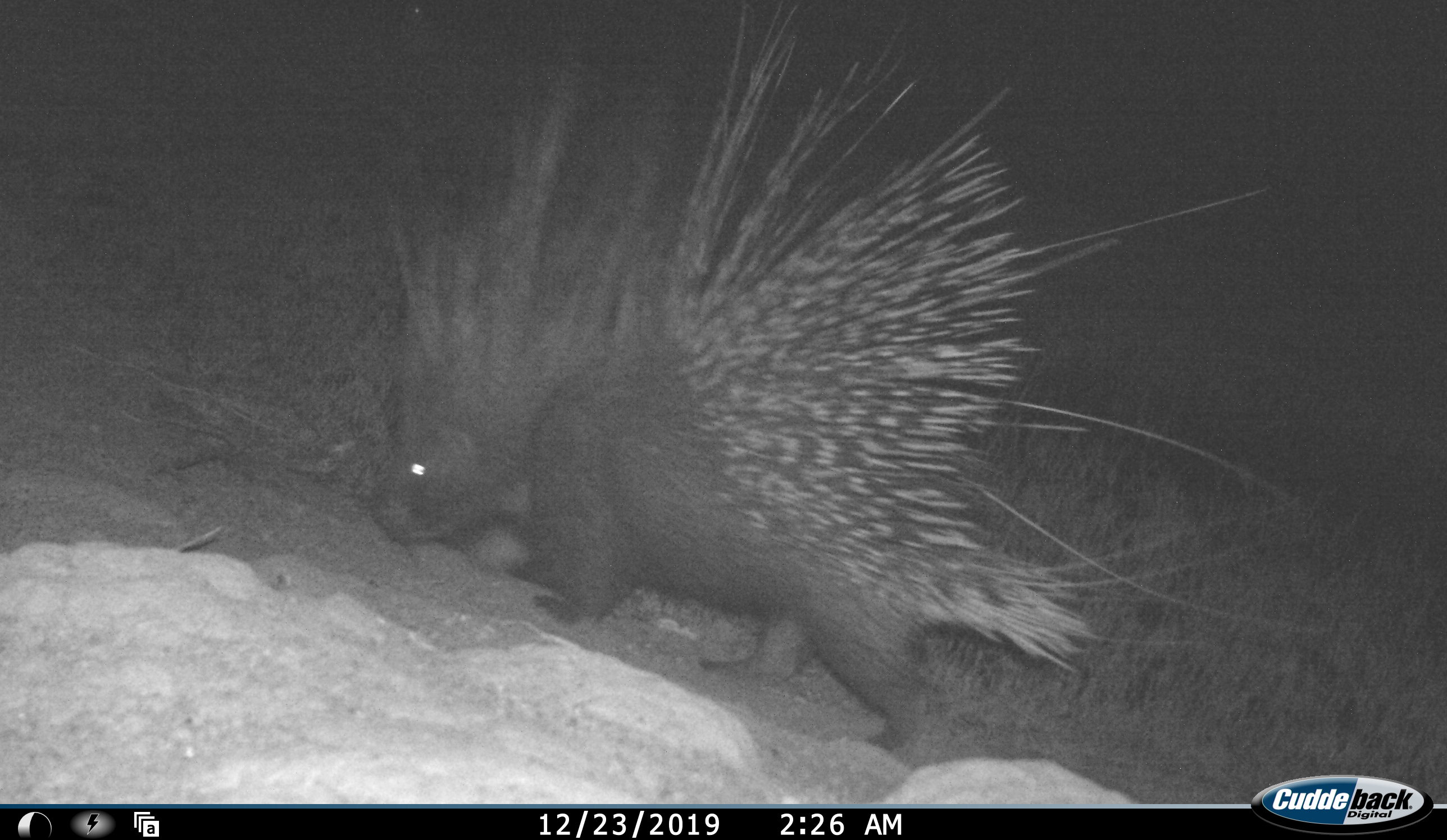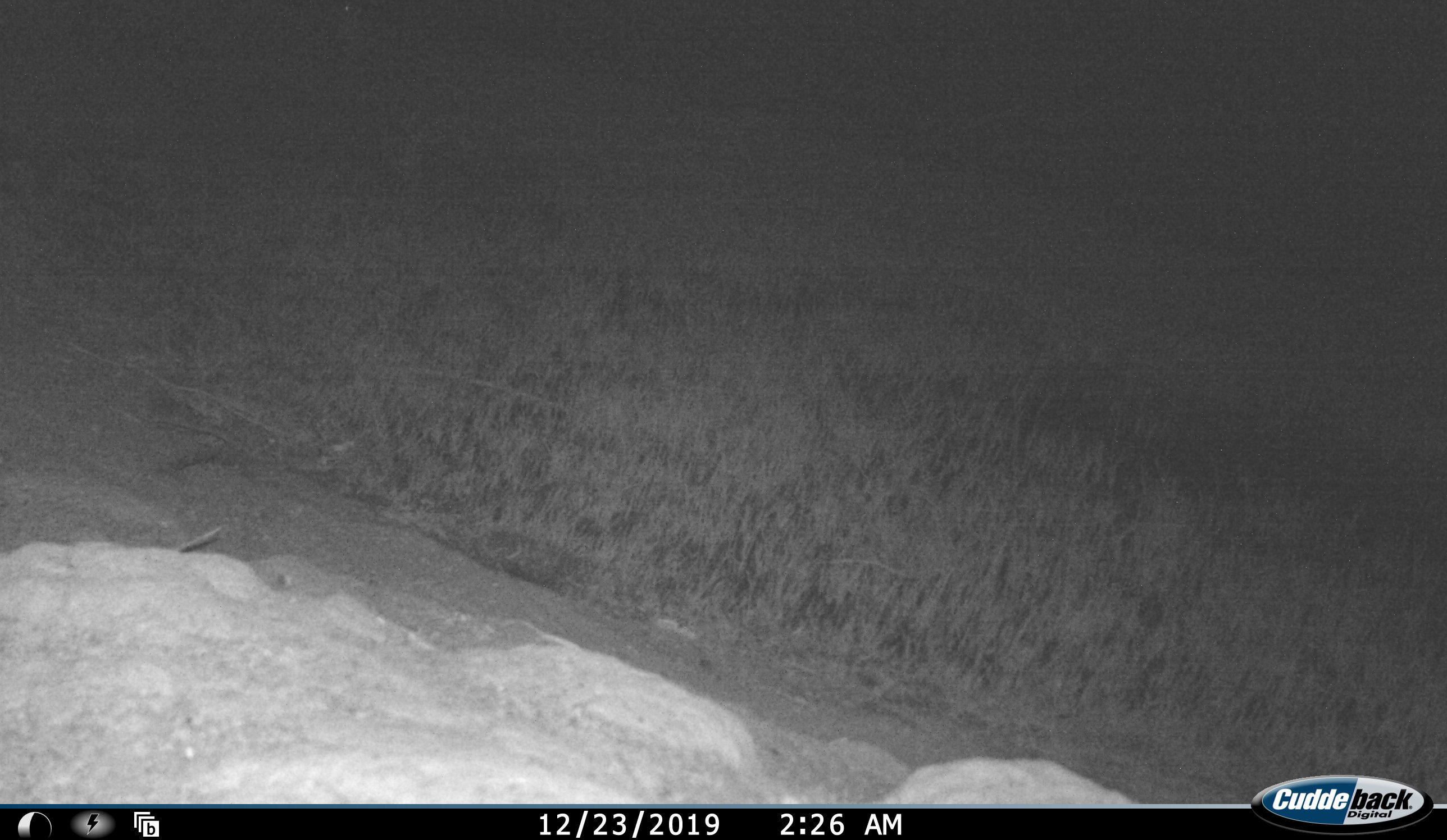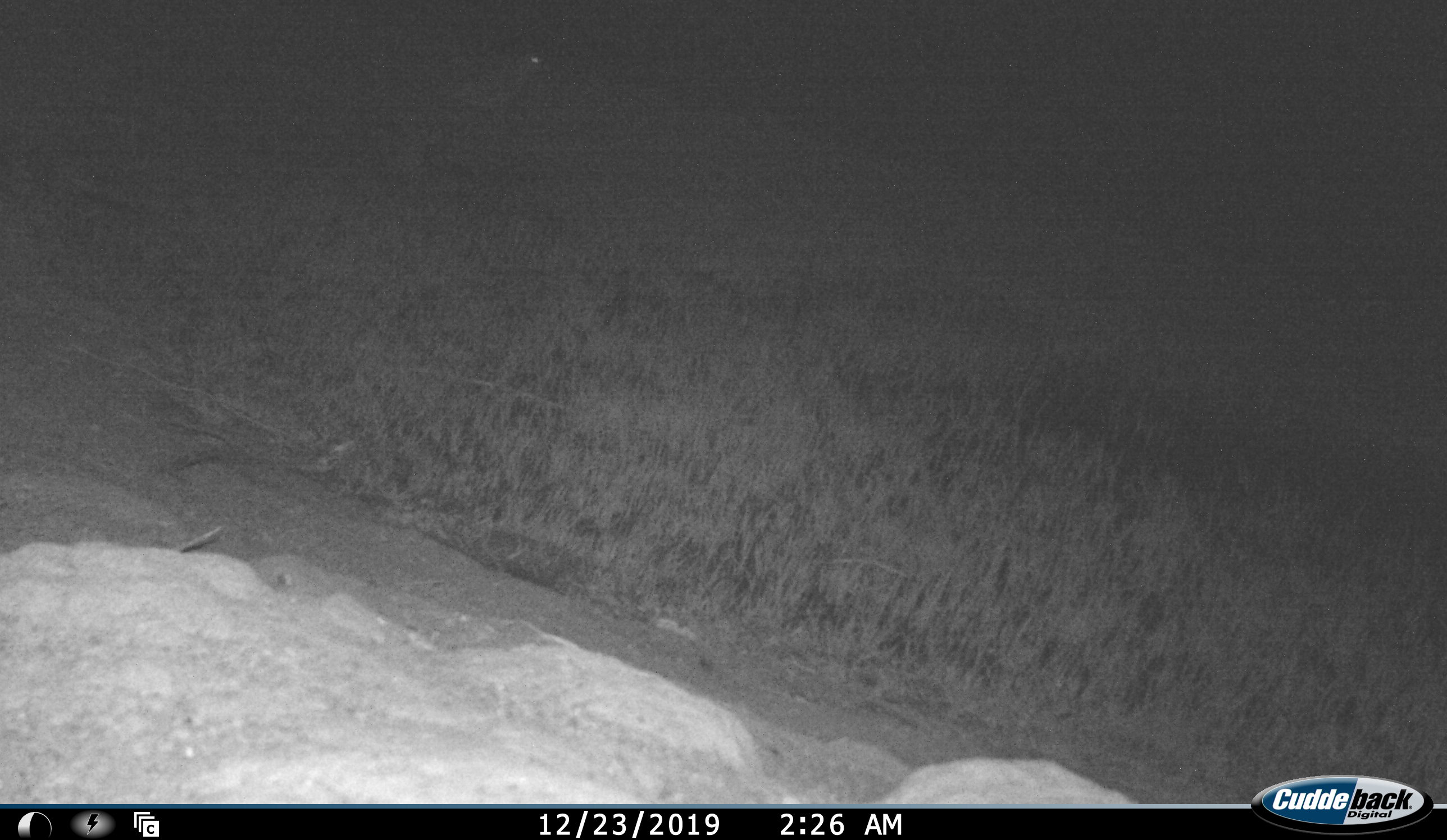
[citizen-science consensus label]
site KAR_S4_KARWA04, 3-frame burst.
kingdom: Animalia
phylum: Chordata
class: Mammalia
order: Rodentia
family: Hystricidae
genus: Hystrix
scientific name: Hystrix cristata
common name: crested porcupine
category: porcupine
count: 1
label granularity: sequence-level